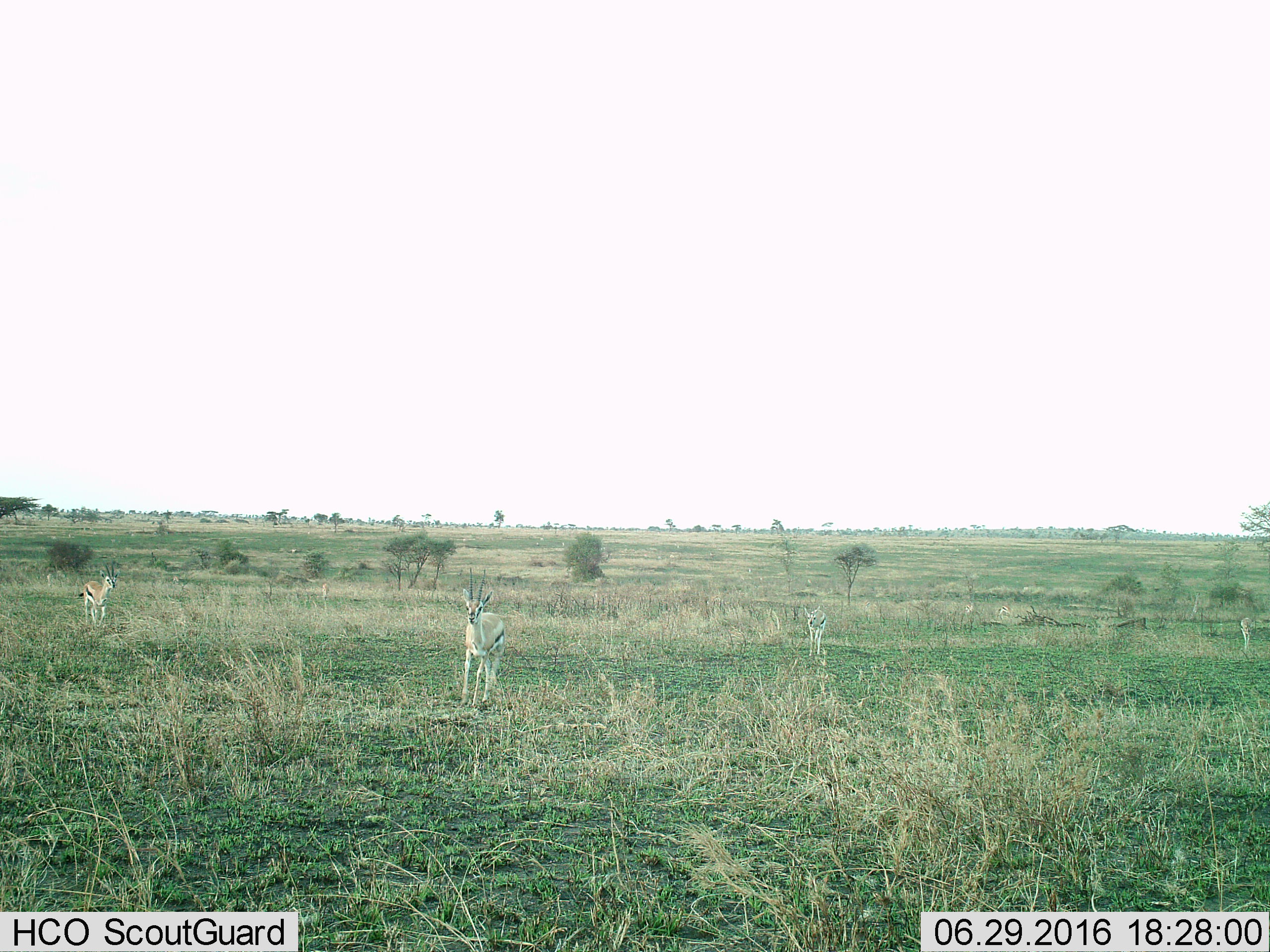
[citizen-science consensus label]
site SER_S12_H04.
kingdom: Animalia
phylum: Chordata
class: Mammalia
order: Artiodactyla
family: Bovidae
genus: Eudorcas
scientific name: Eudorcas thomsonii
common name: thomson's gazelle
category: gazellethomsons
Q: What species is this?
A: Gazellethomsons (thomson's gazelle) (Eudorcas thomsonii).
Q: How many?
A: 5.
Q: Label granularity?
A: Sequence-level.